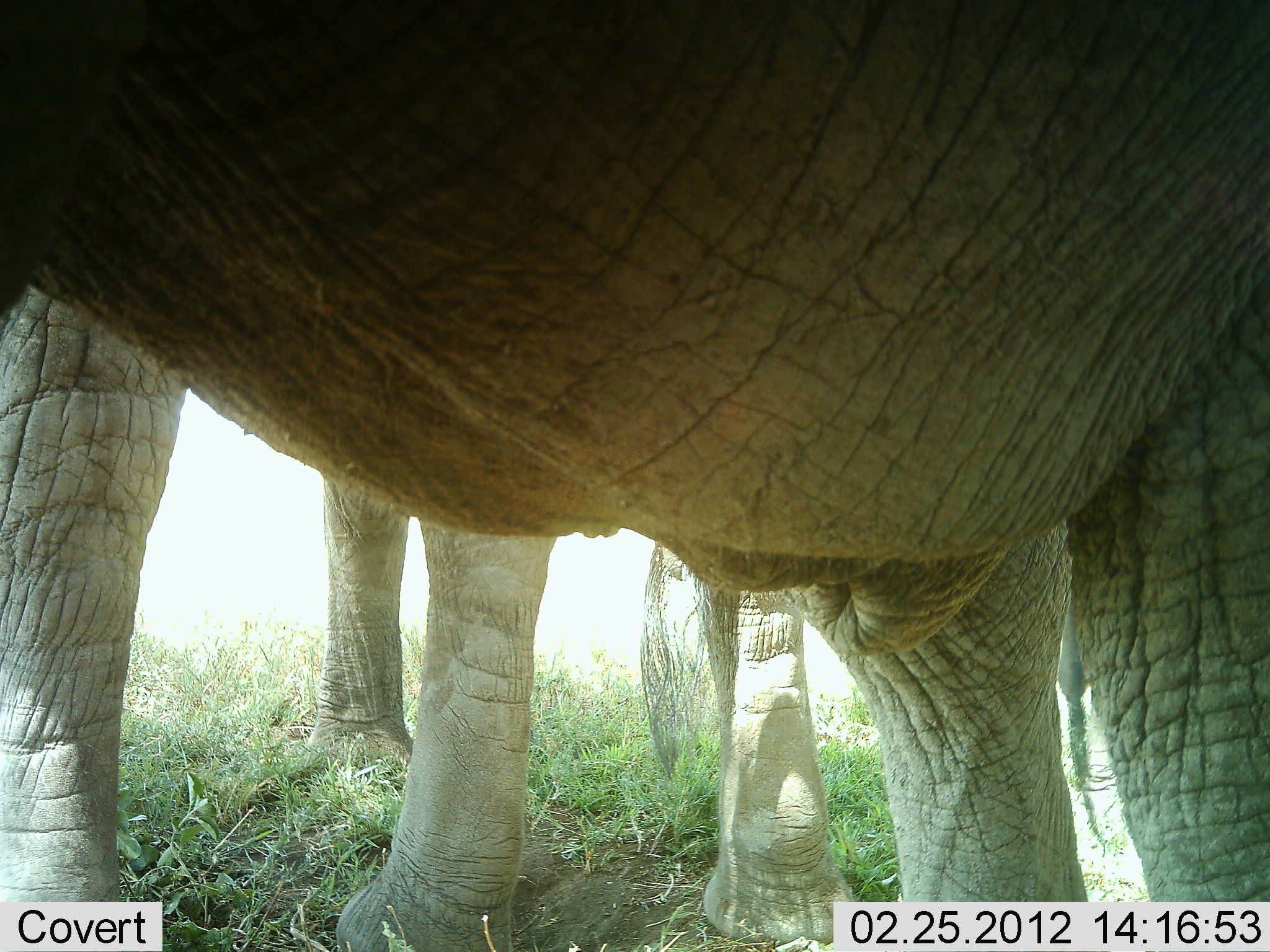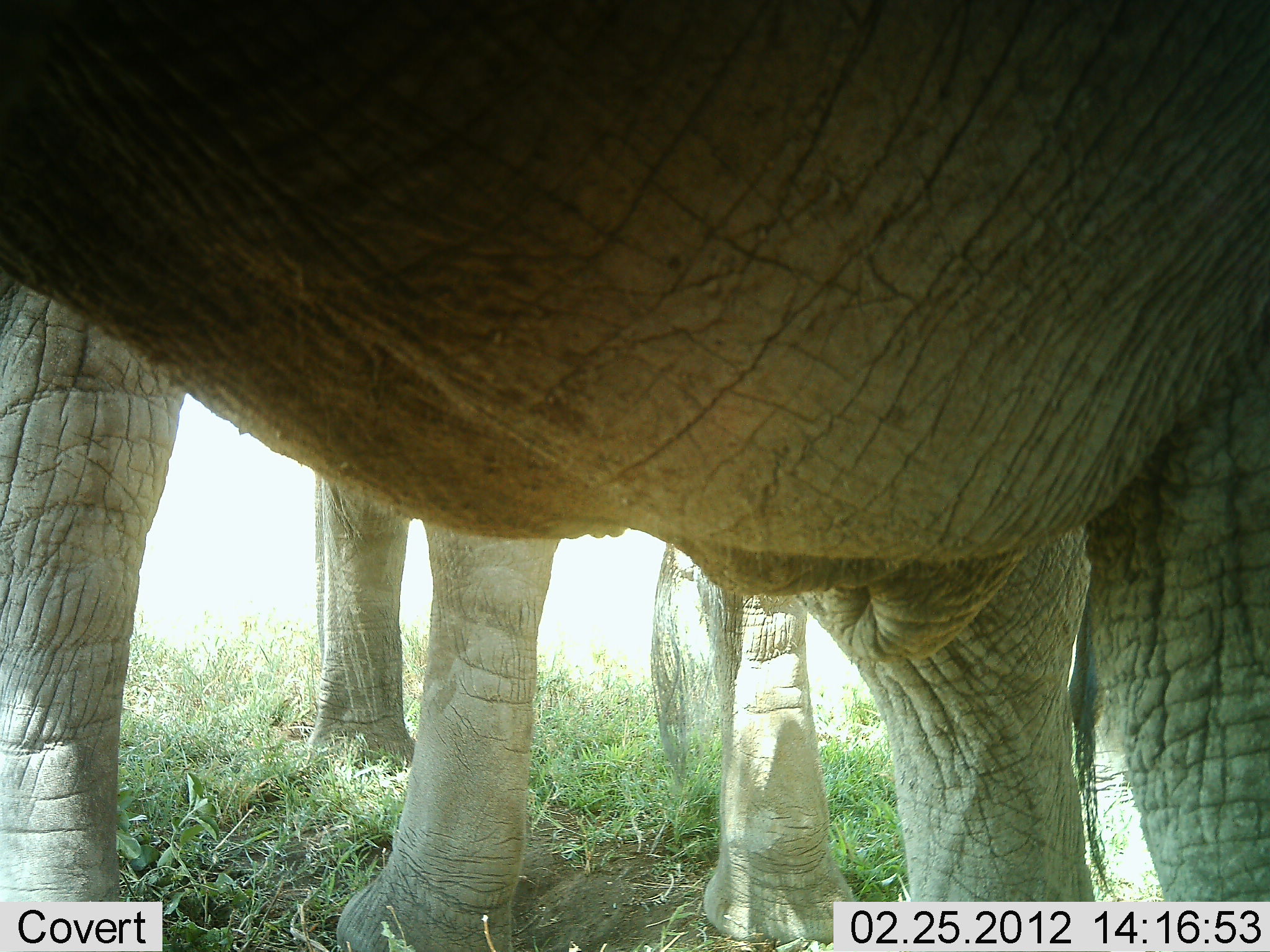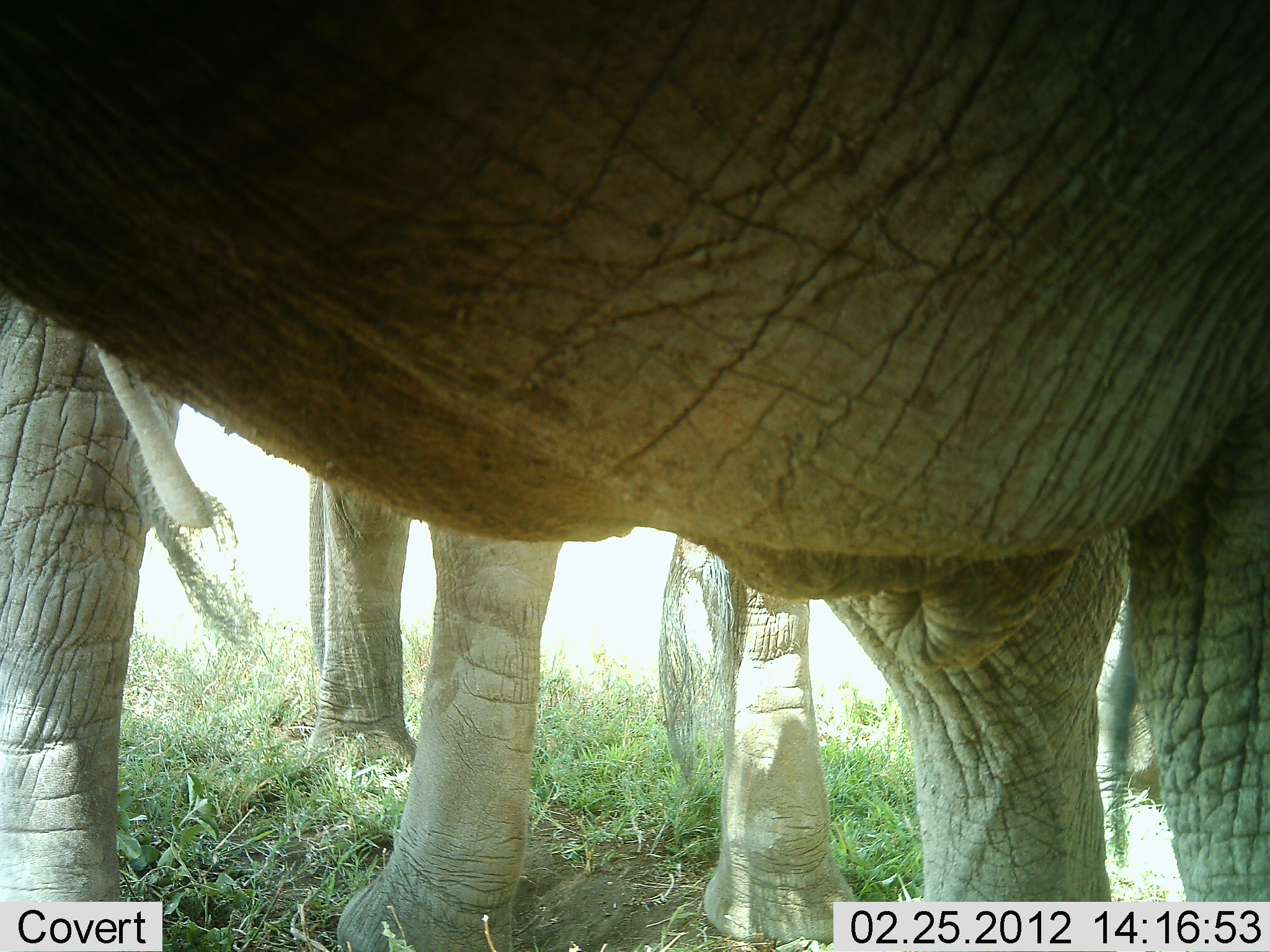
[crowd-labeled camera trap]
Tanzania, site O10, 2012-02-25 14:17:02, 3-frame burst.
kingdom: Animalia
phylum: Chordata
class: Mammalia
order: Proboscidea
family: Elephantidae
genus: Loxodonta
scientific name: Loxodonta africana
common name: african bush elephant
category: elephant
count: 2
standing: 93%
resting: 0%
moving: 7%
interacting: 0%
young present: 0%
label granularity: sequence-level